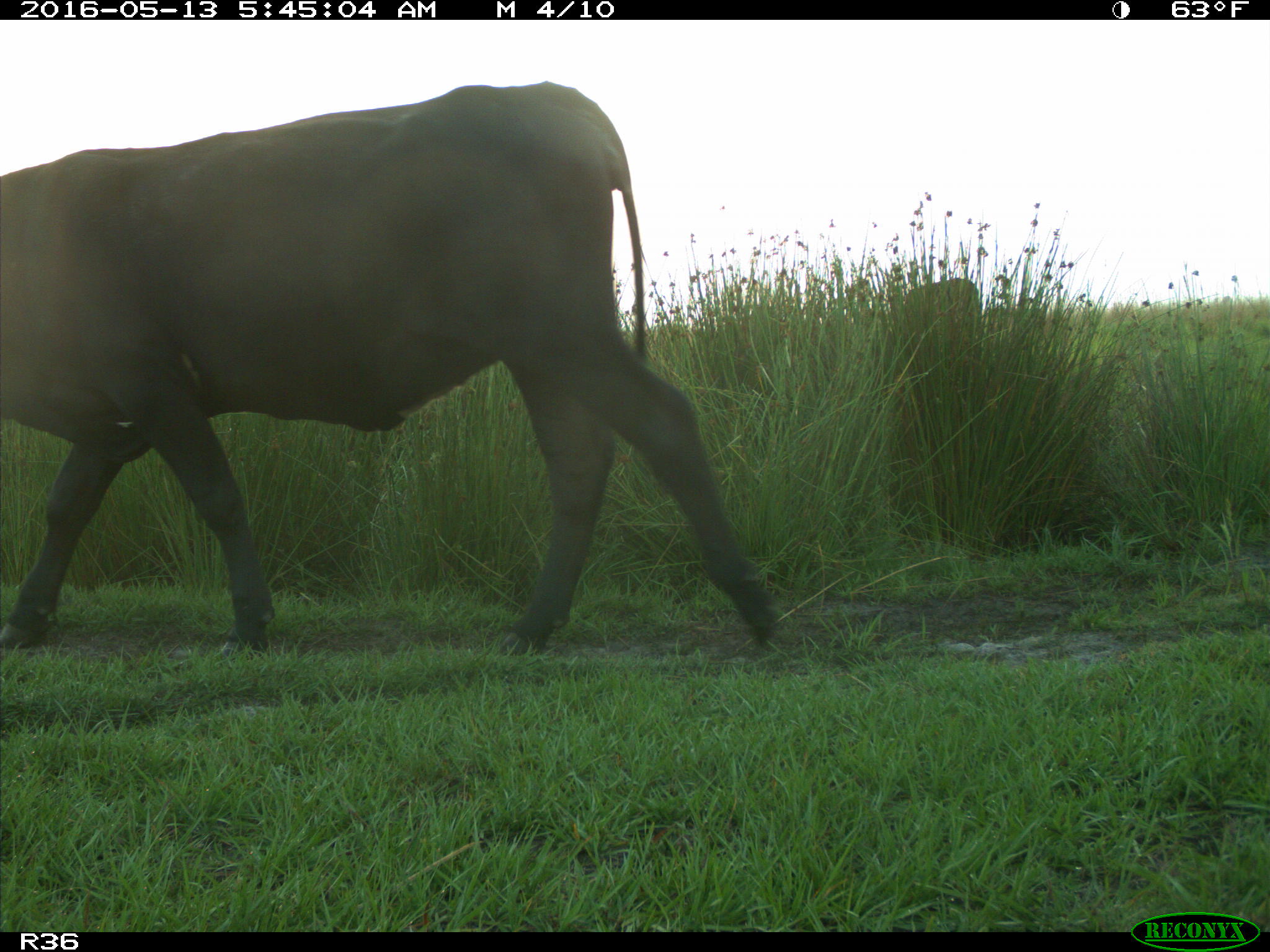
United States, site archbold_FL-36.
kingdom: Animalia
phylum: Chordata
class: Mammalia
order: Artiodactyla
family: Bovidae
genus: Bos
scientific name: Bos taurus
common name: domestic cow